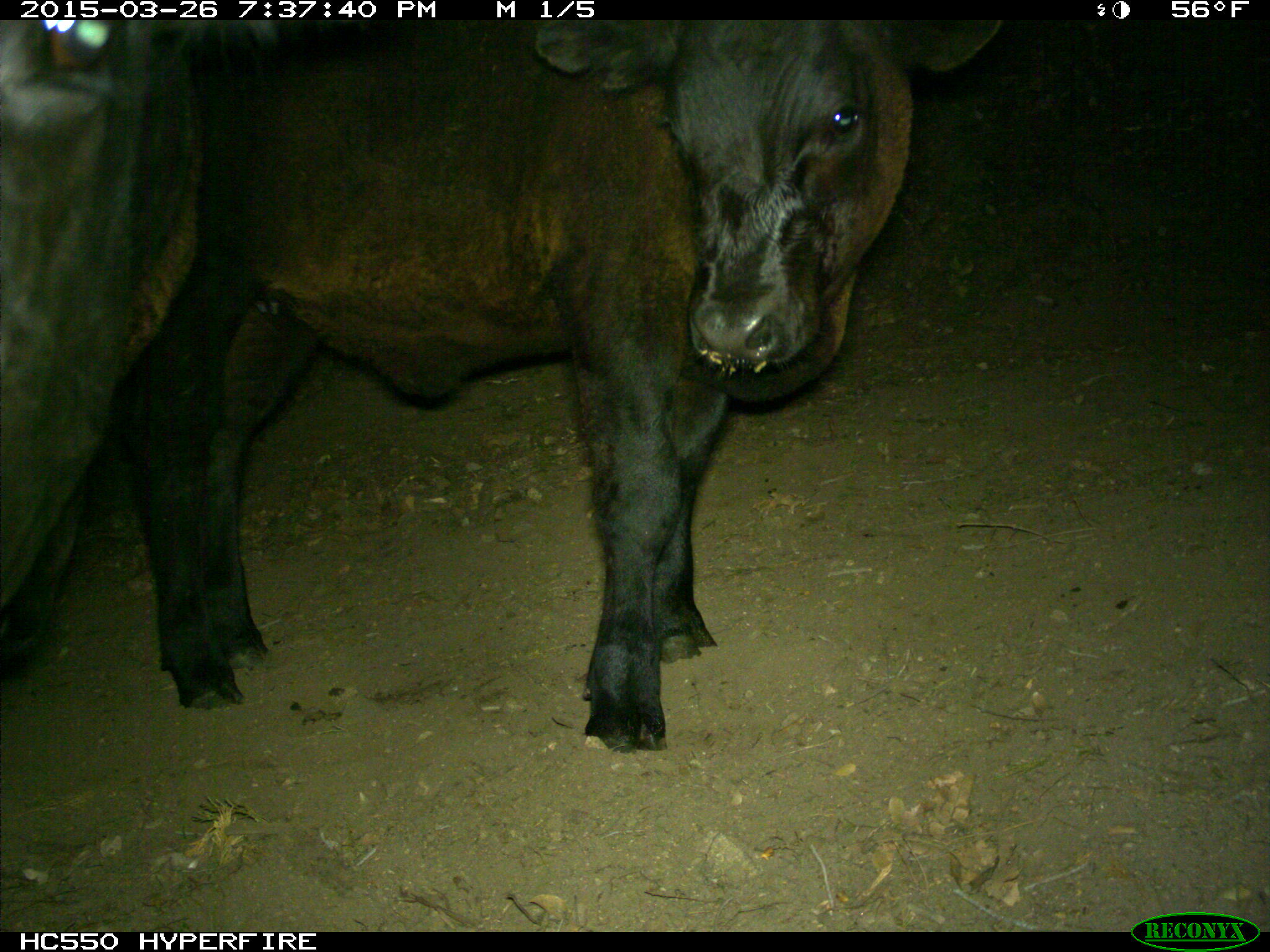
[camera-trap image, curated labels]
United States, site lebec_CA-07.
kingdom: Animalia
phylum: Chordata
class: Mammalia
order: Artiodactyla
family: Bovidae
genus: Bos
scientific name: Bos taurus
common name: domestic cow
Bos taurus (domestic cow).